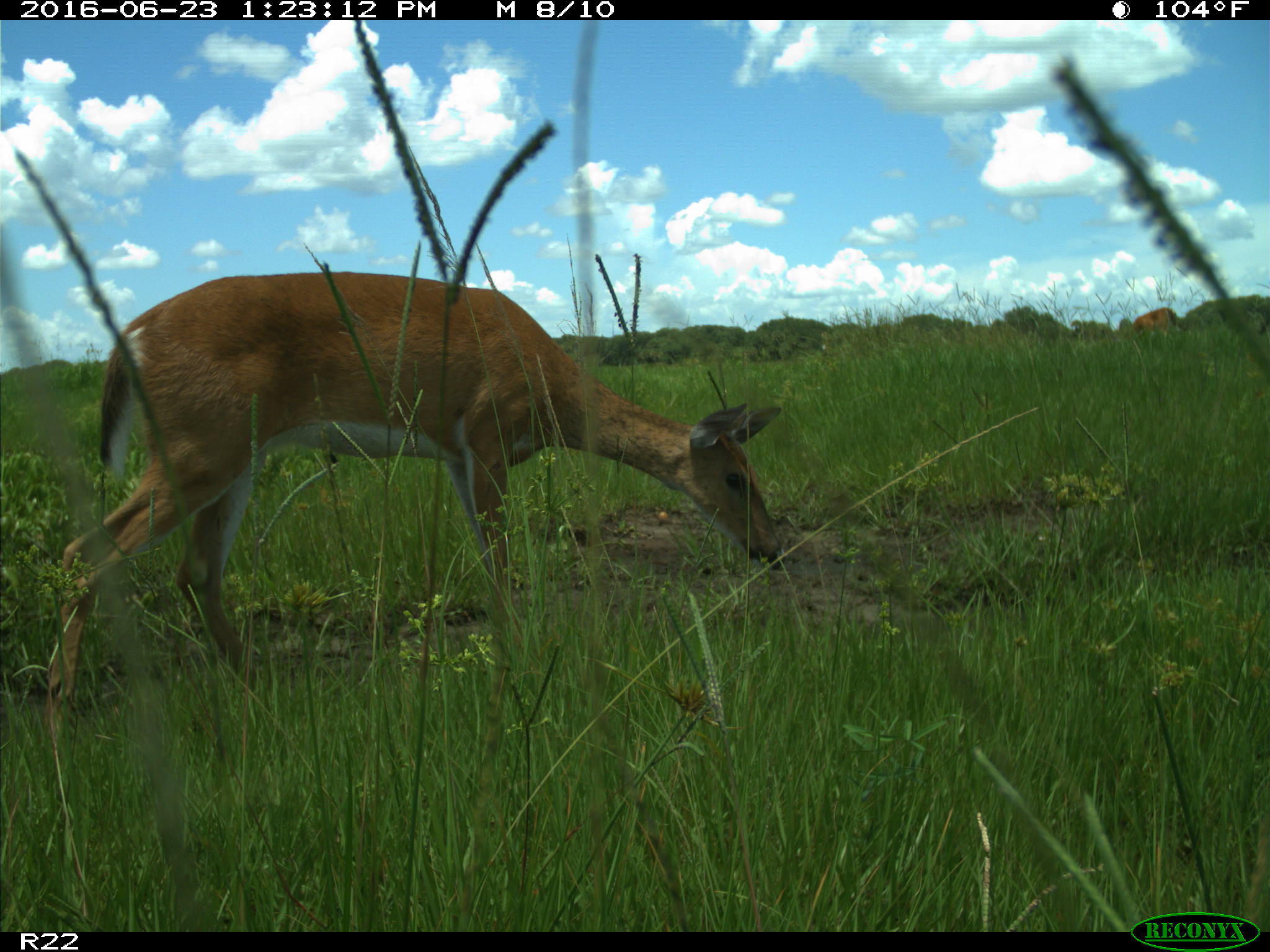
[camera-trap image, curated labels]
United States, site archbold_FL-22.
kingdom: Animalia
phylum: Chordata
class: Mammalia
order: Artiodactyla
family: Cervidae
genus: Odocoileus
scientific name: Odocoileus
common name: deer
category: unidentified deer